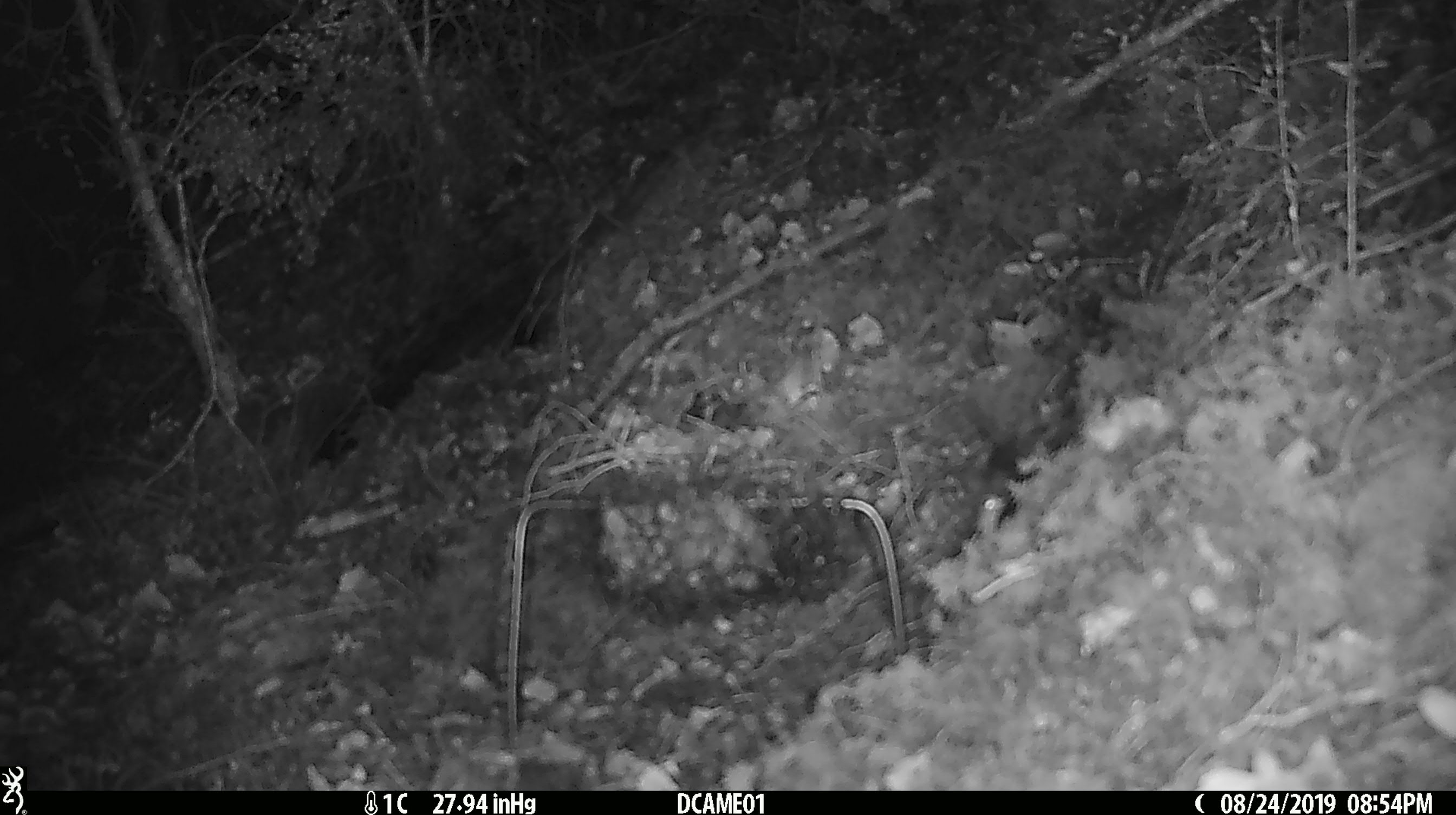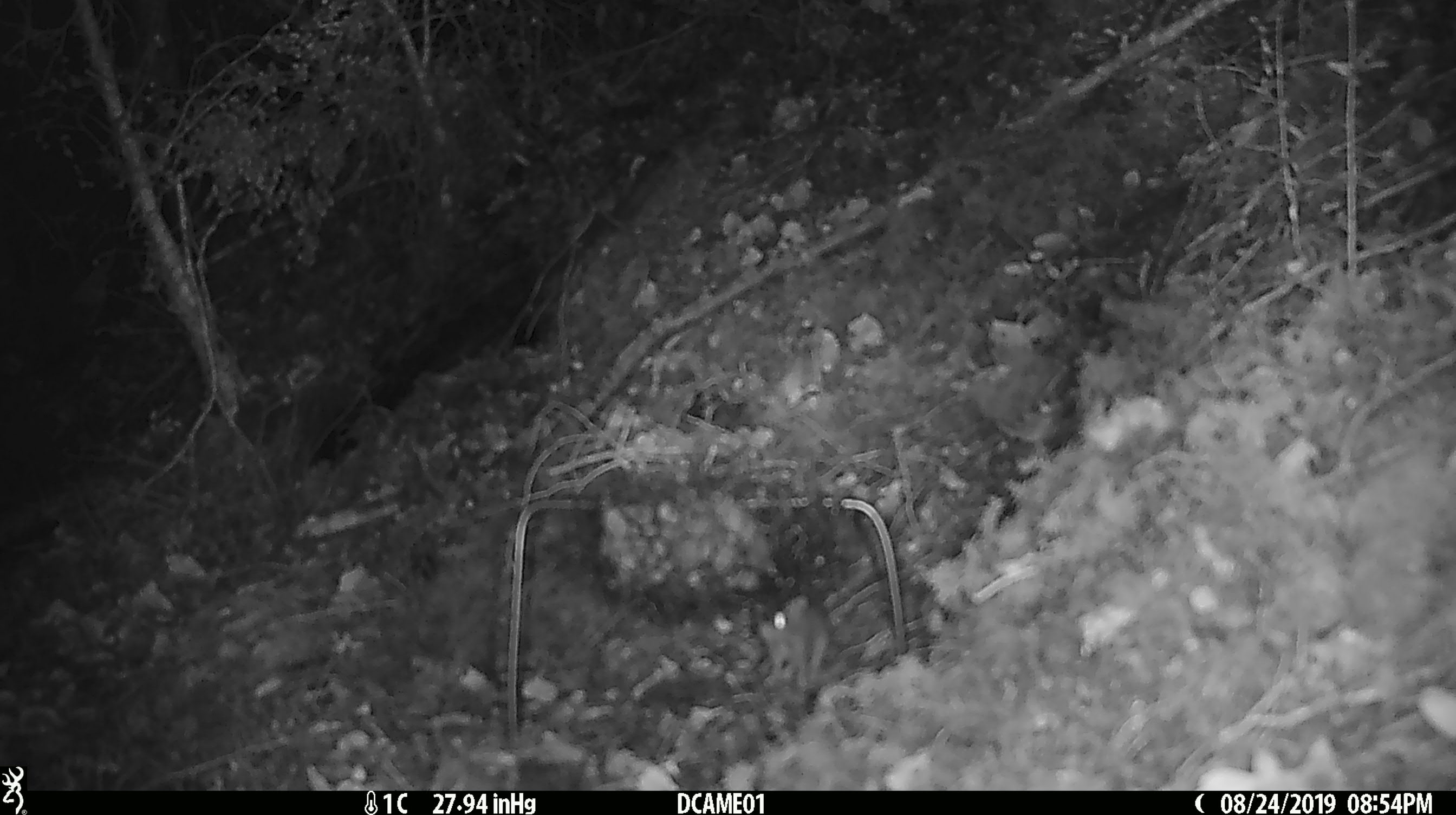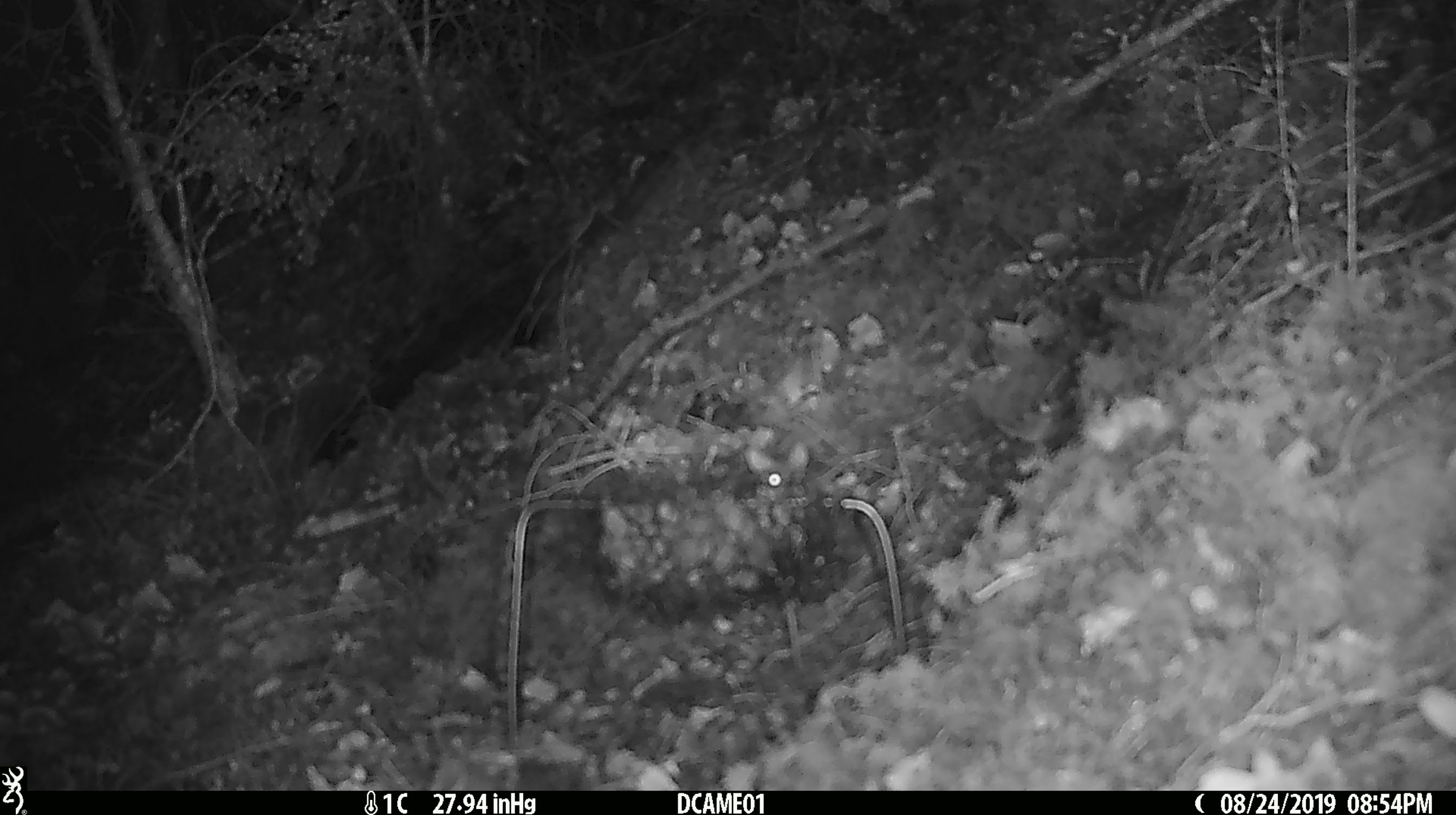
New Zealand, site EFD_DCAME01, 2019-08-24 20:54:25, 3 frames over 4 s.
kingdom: Animalia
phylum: Chordata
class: Mammalia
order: Rodentia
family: Muridae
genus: Mus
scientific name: Mus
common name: mouse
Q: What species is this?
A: Mouse (Mus).